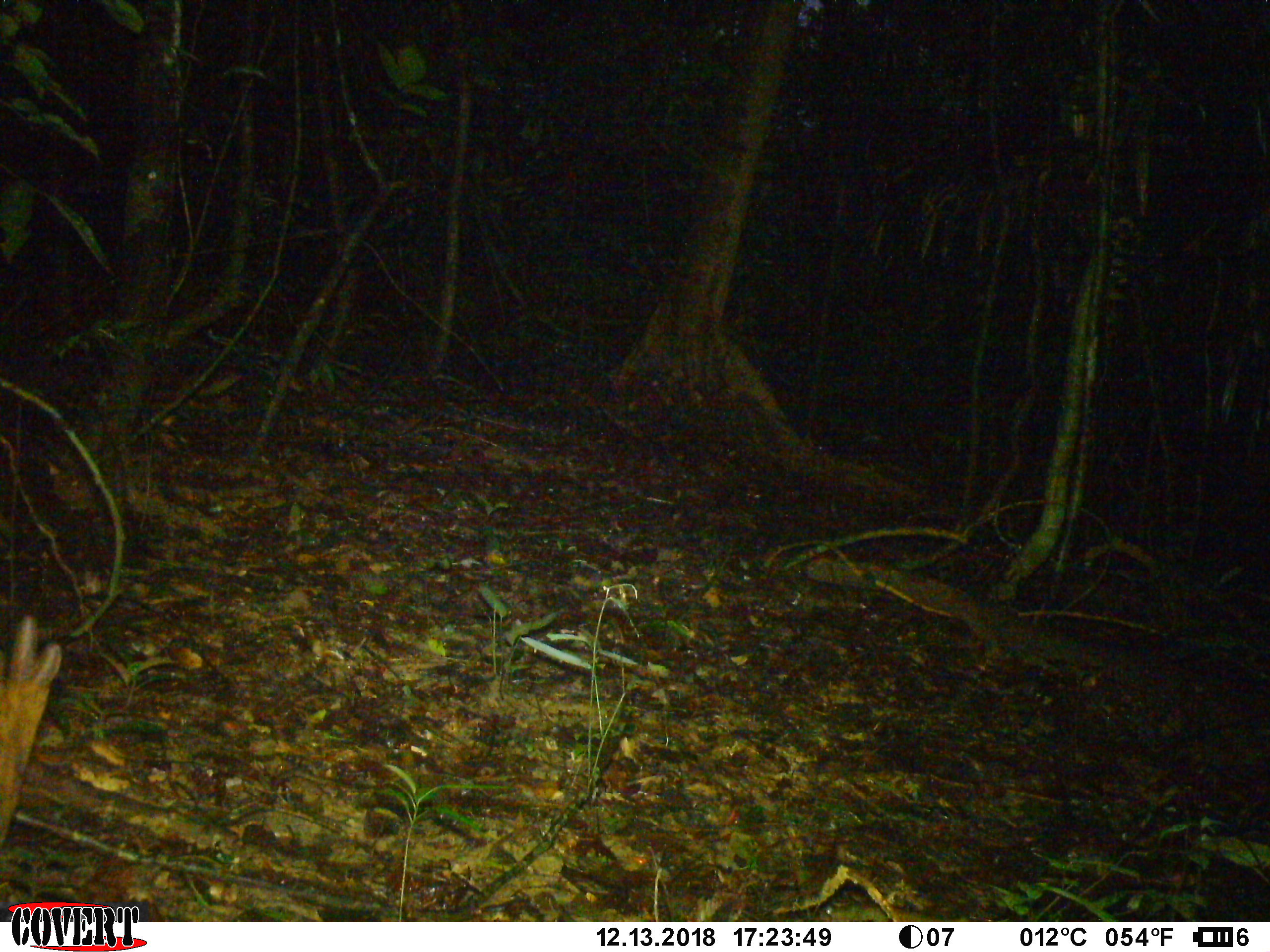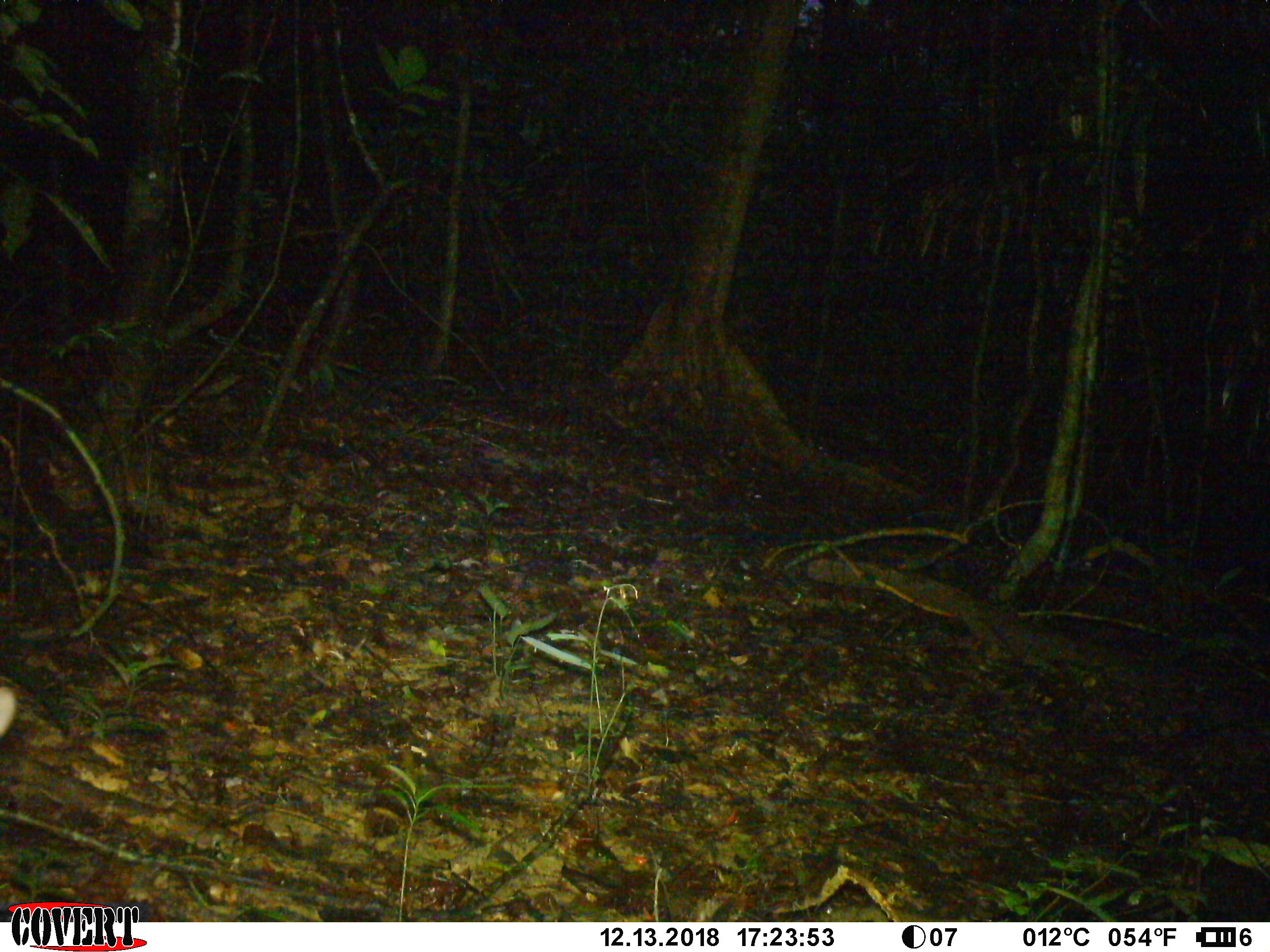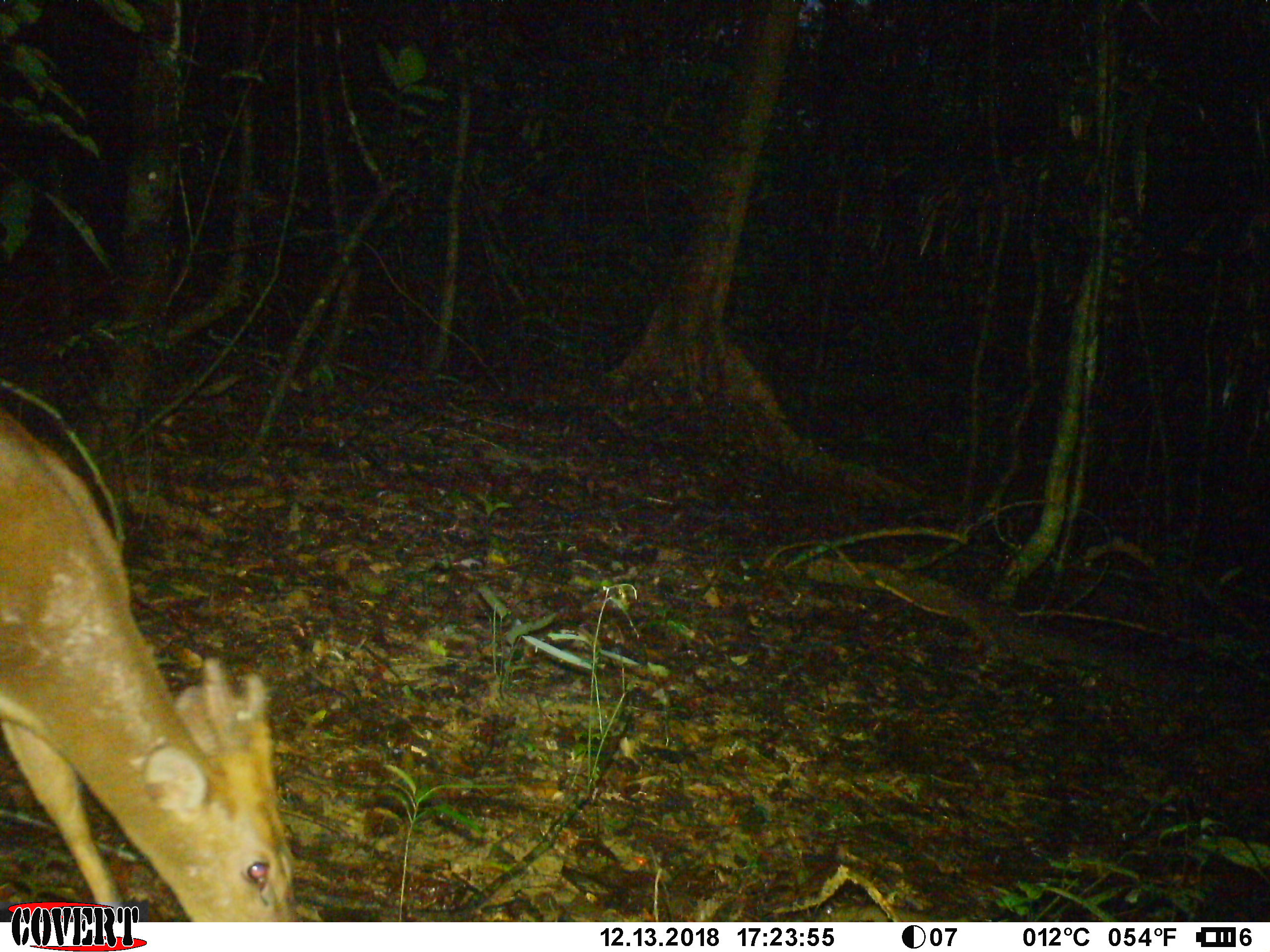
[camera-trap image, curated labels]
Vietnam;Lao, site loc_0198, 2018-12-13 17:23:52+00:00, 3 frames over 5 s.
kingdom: Animalia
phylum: Chordata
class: Mammalia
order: Artiodactyla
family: Cervidae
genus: Muntiacus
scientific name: Muntiacus vuquangensis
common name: large-antlered muntjac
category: large antlered muntjac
Large antlered muntjac (large-antlered muntjac) (Muntiacus vuquangensis). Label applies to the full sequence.